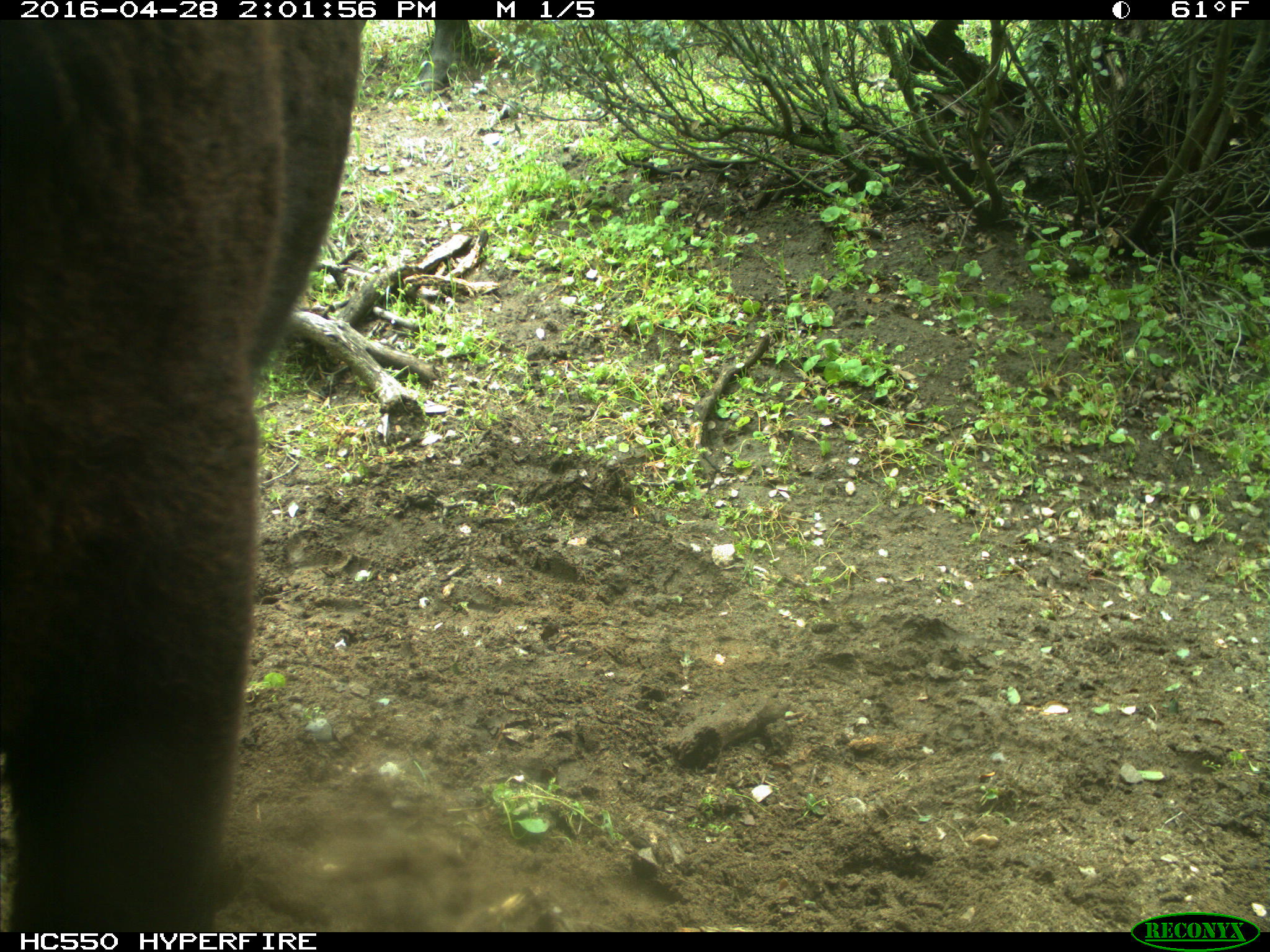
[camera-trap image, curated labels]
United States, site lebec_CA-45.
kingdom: Animalia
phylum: Chordata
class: Mammalia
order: Artiodactyla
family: Bovidae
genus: Bos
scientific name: Bos taurus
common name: domestic cow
Bos taurus (domestic cow).